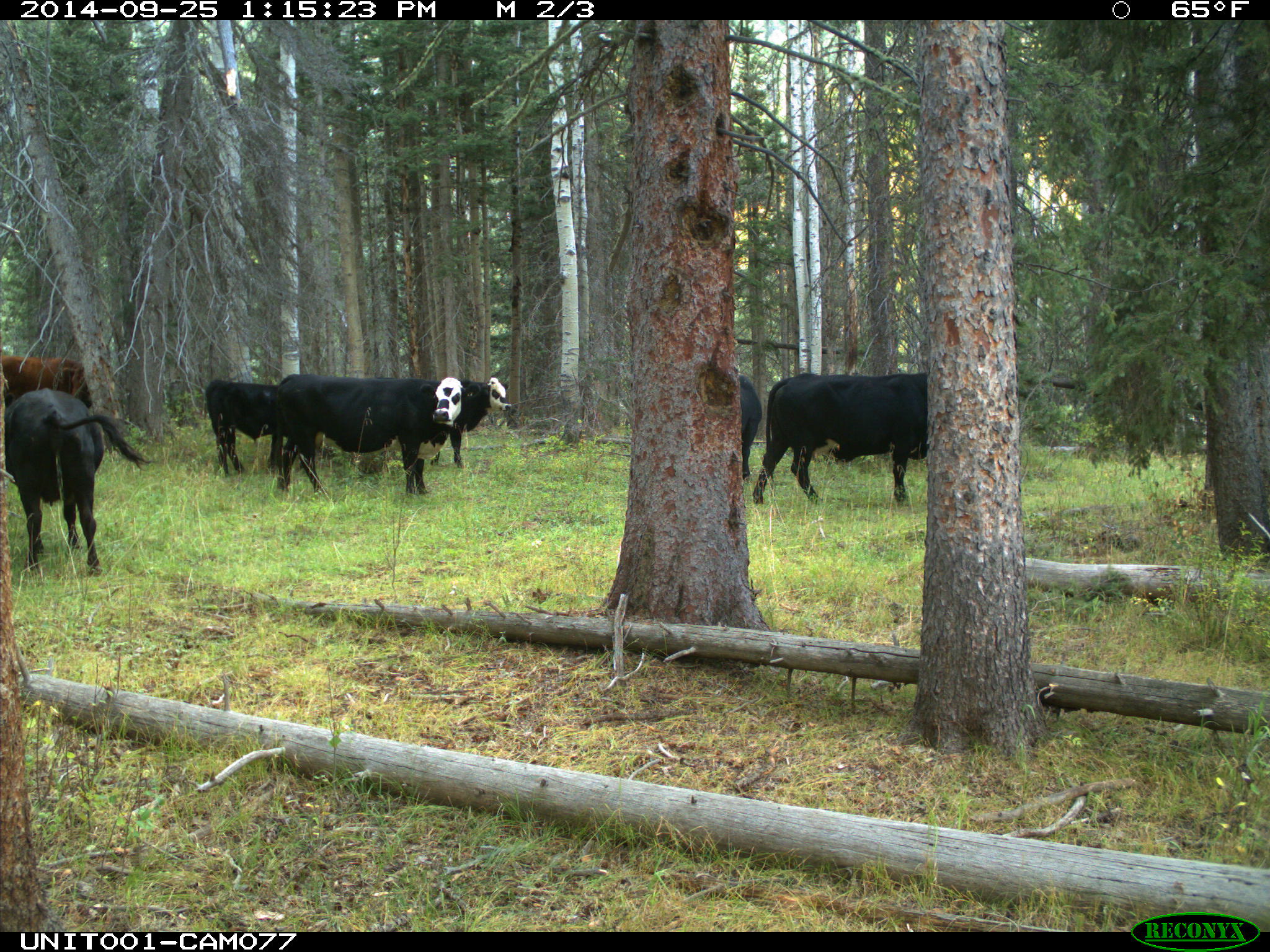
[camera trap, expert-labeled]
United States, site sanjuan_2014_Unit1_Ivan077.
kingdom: Animalia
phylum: Chordata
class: Mammalia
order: Artiodactyla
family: Bovidae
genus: Bos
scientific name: Bos taurus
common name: domestic cow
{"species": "Bos taurus (domestic cow)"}